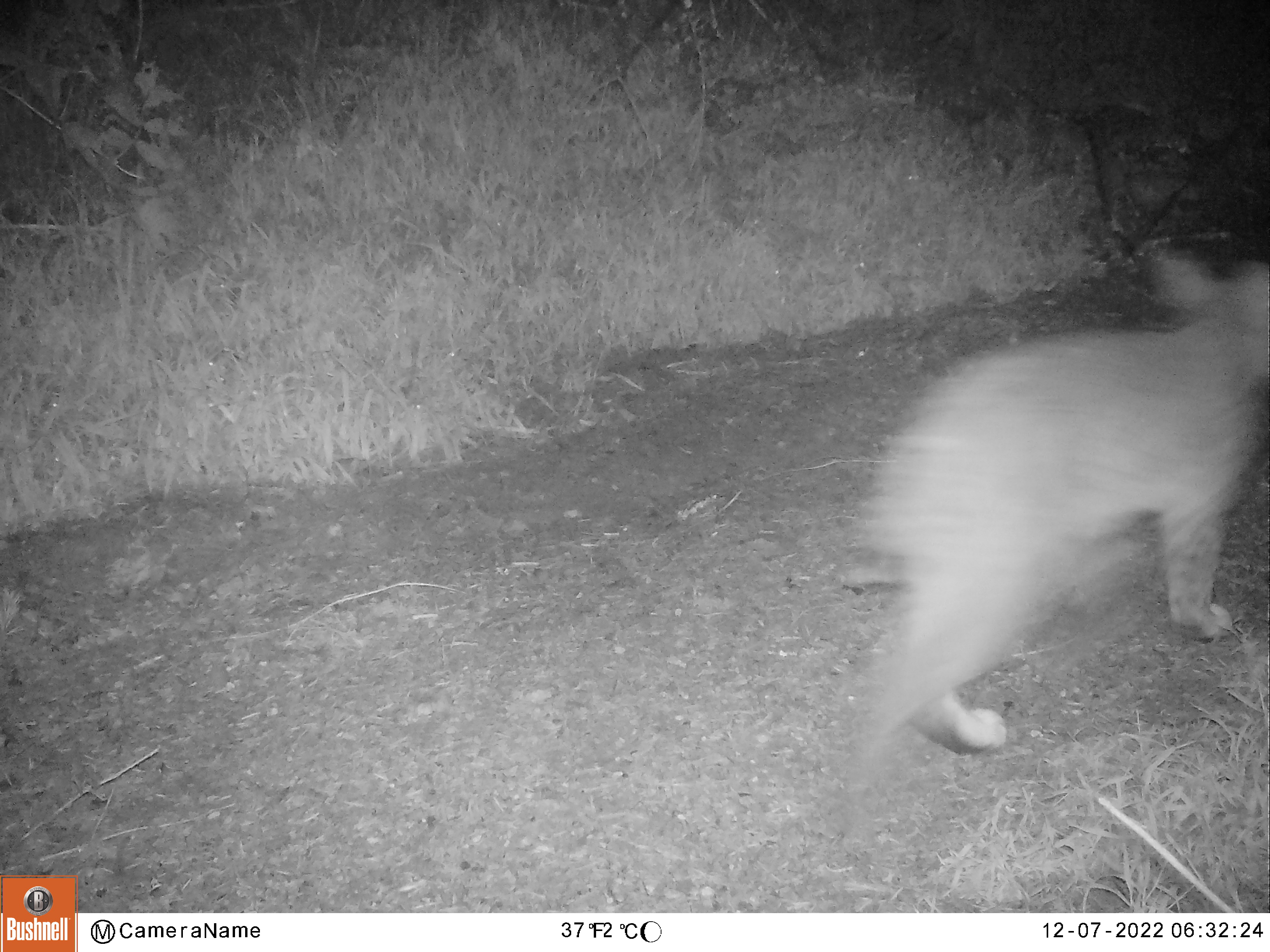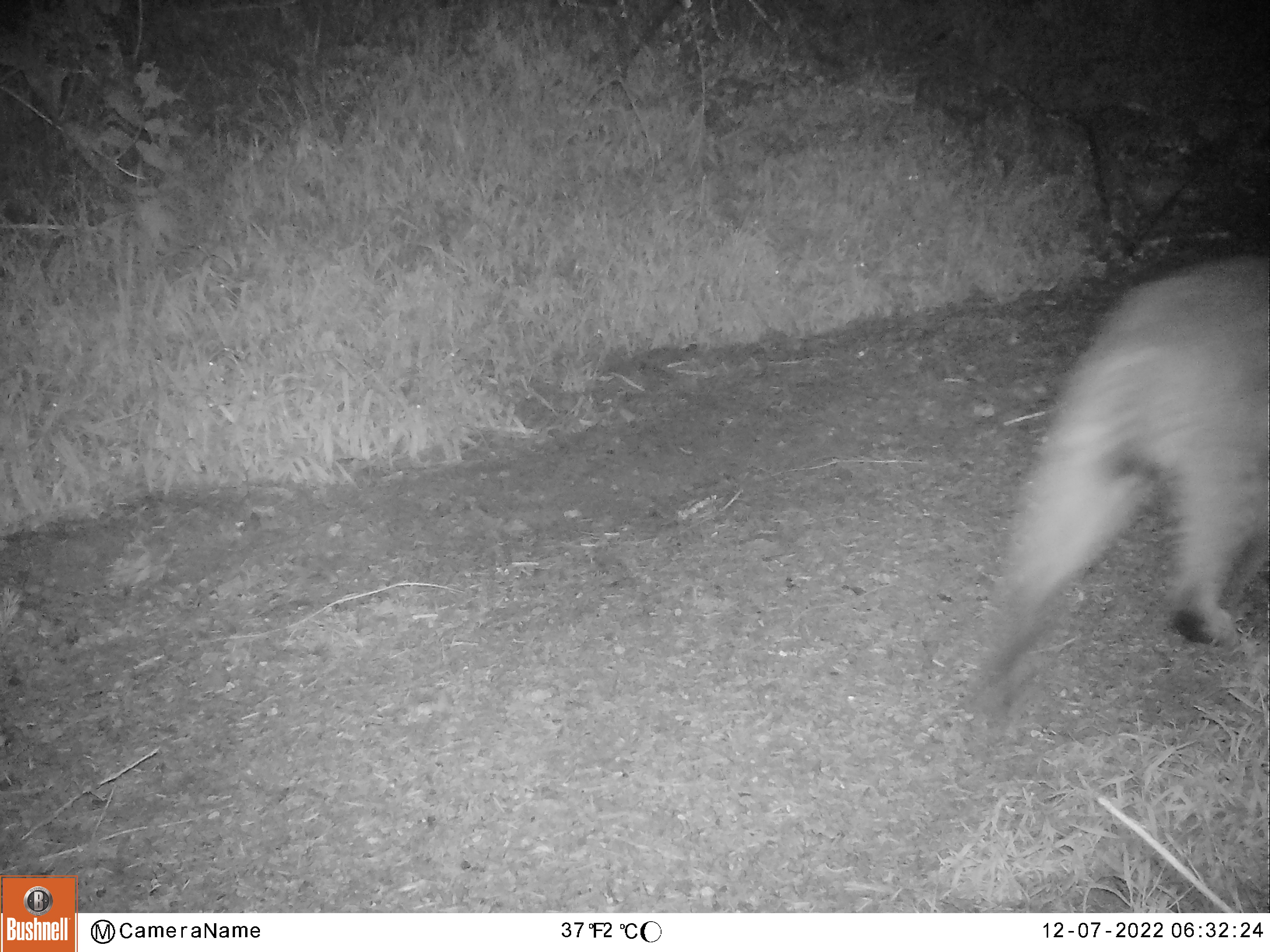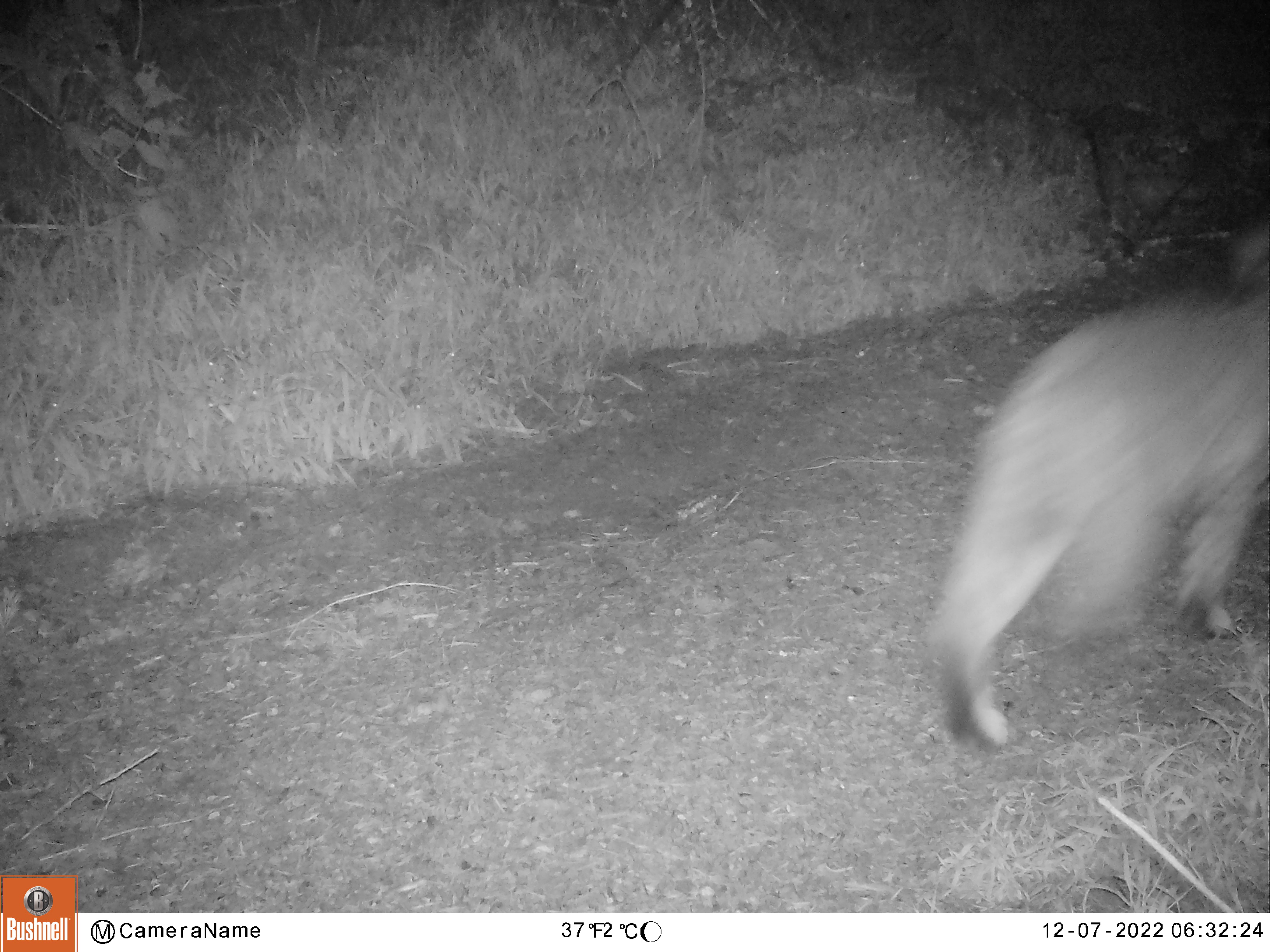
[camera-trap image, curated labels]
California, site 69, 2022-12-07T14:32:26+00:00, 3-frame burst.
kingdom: Animalia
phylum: Chordata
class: Mammalia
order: Carnivora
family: Felidae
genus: Lynx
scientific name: Lynx rufus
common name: bobcat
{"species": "bobcat (Lynx rufus)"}